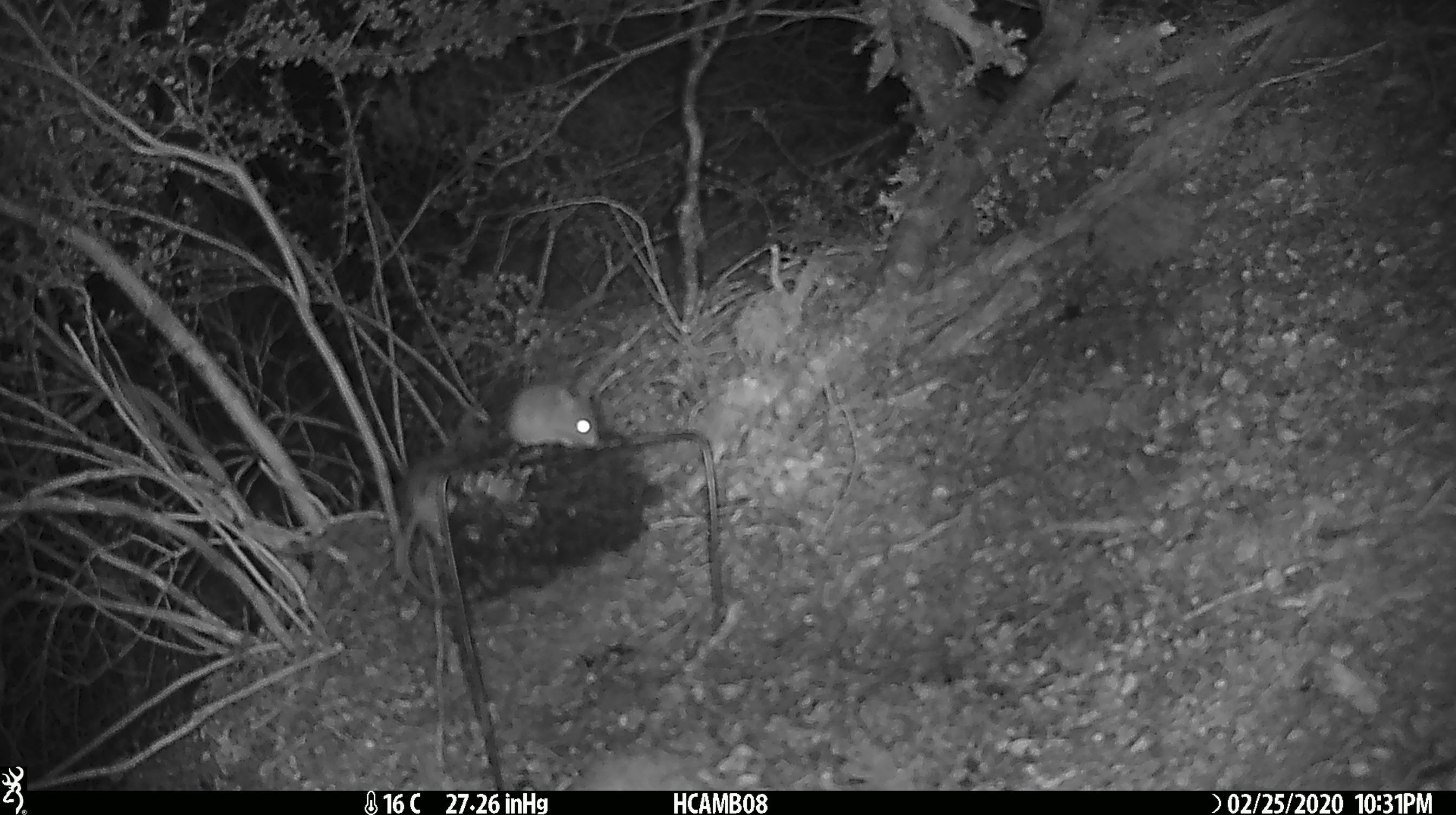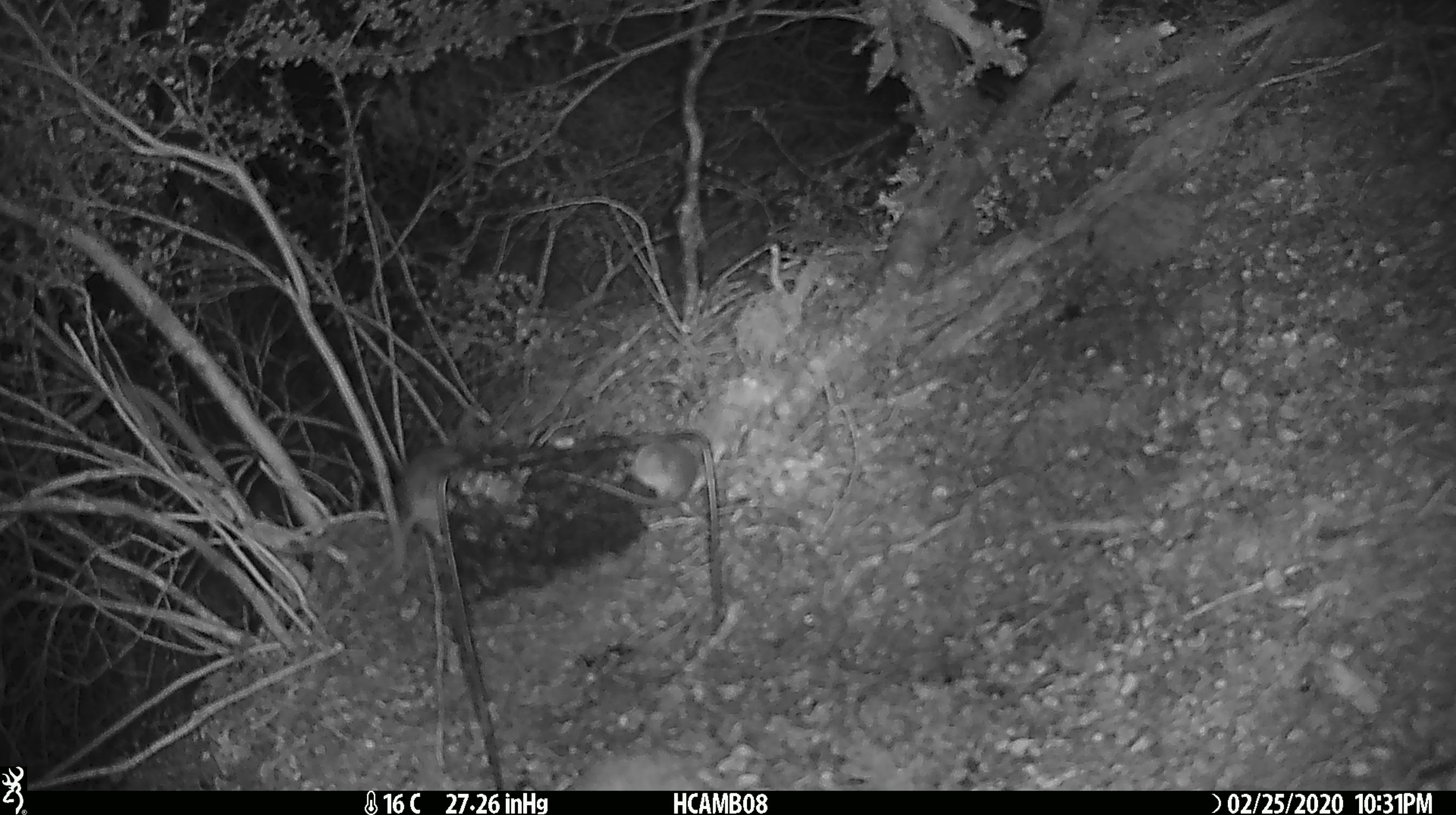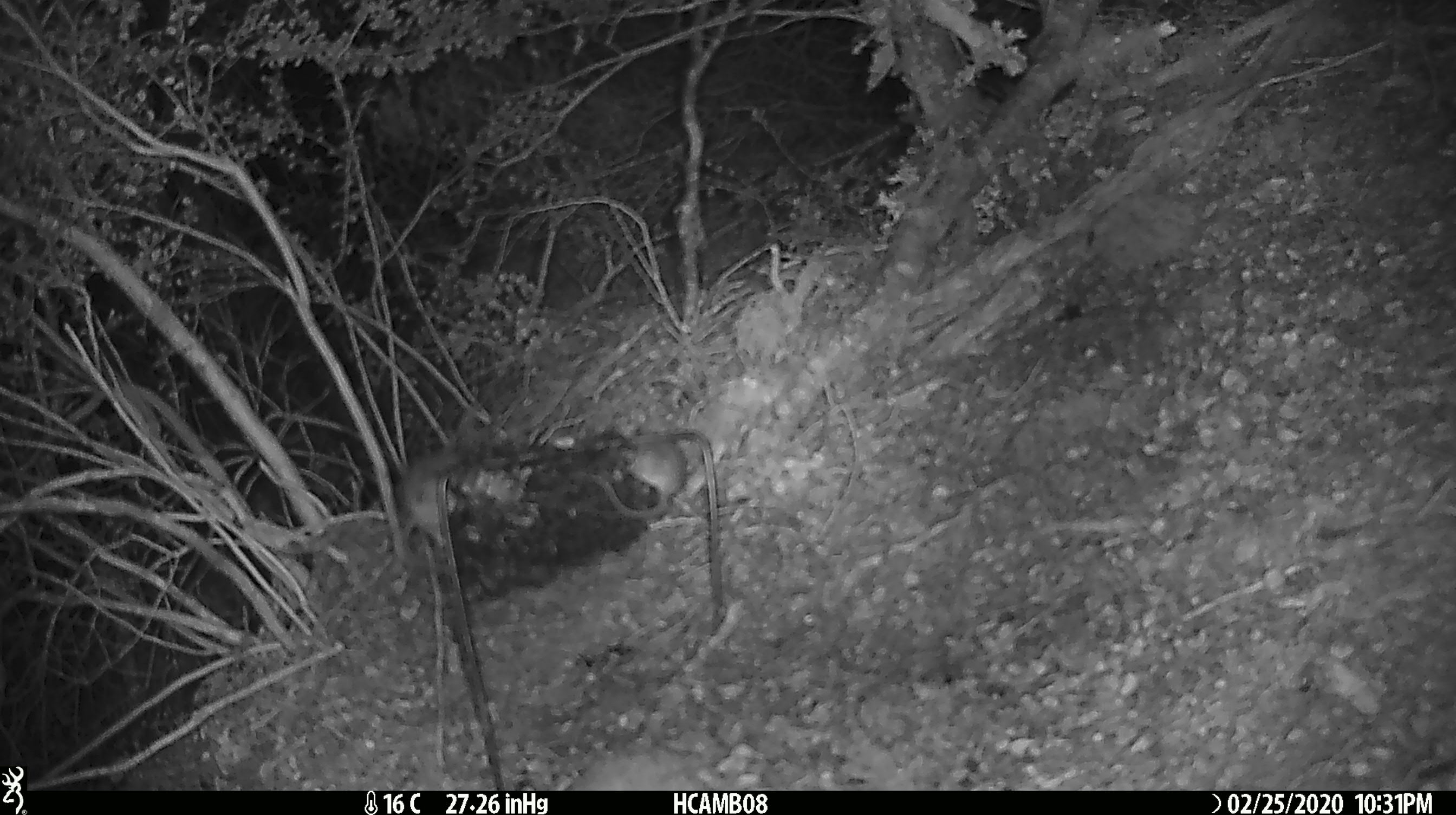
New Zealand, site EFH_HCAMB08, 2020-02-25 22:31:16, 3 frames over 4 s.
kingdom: Animalia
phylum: Chordata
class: Mammalia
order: Rodentia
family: Muridae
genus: Mus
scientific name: Mus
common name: mouse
Mouse (Mus).